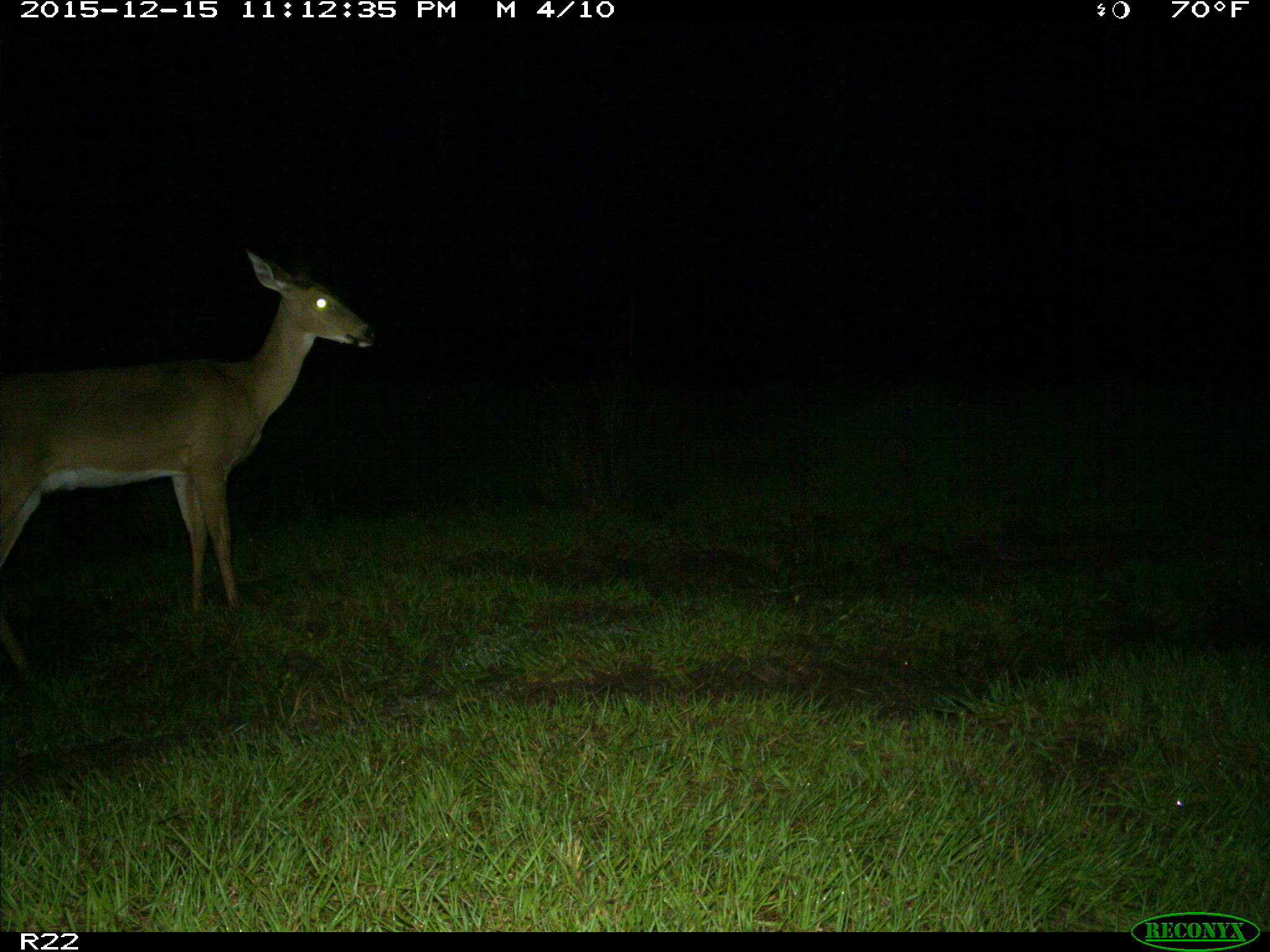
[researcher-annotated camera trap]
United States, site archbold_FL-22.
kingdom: Animalia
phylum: Chordata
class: Mammalia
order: Artiodactyla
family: Cervidae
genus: Odocoileus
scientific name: Odocoileus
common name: deer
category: unidentified deer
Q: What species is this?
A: Unidentified deer (deer) (Odocoileus).